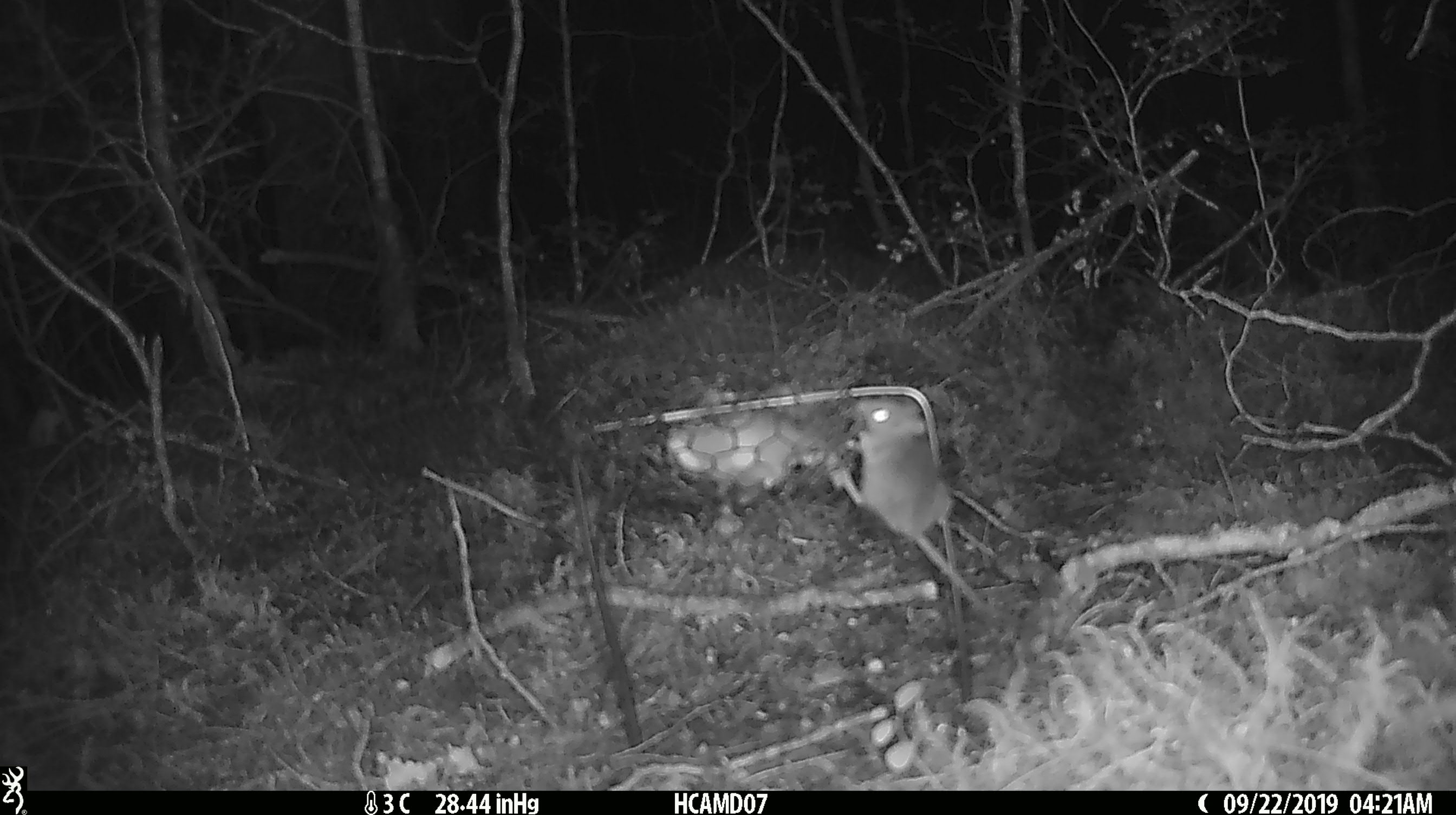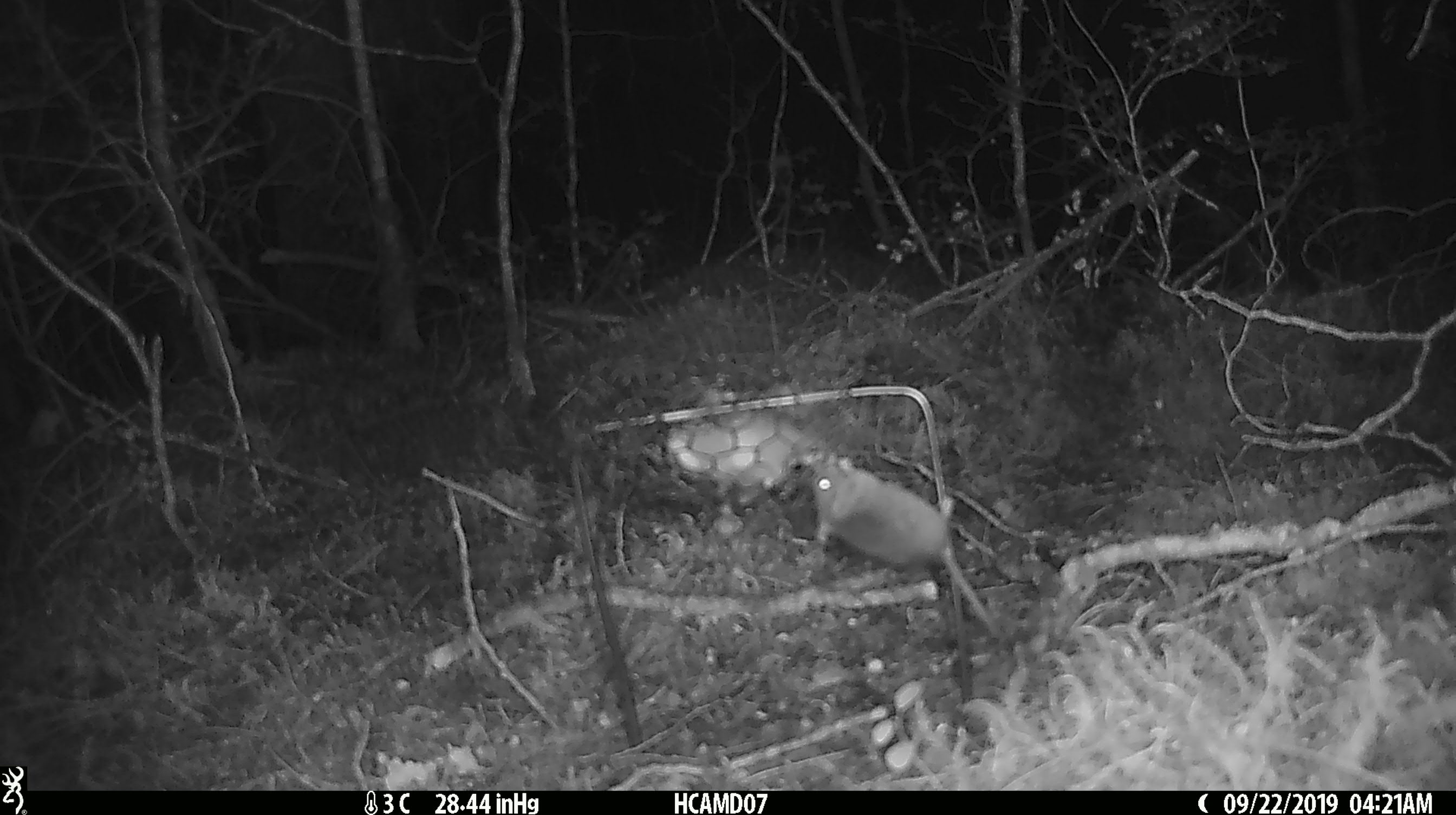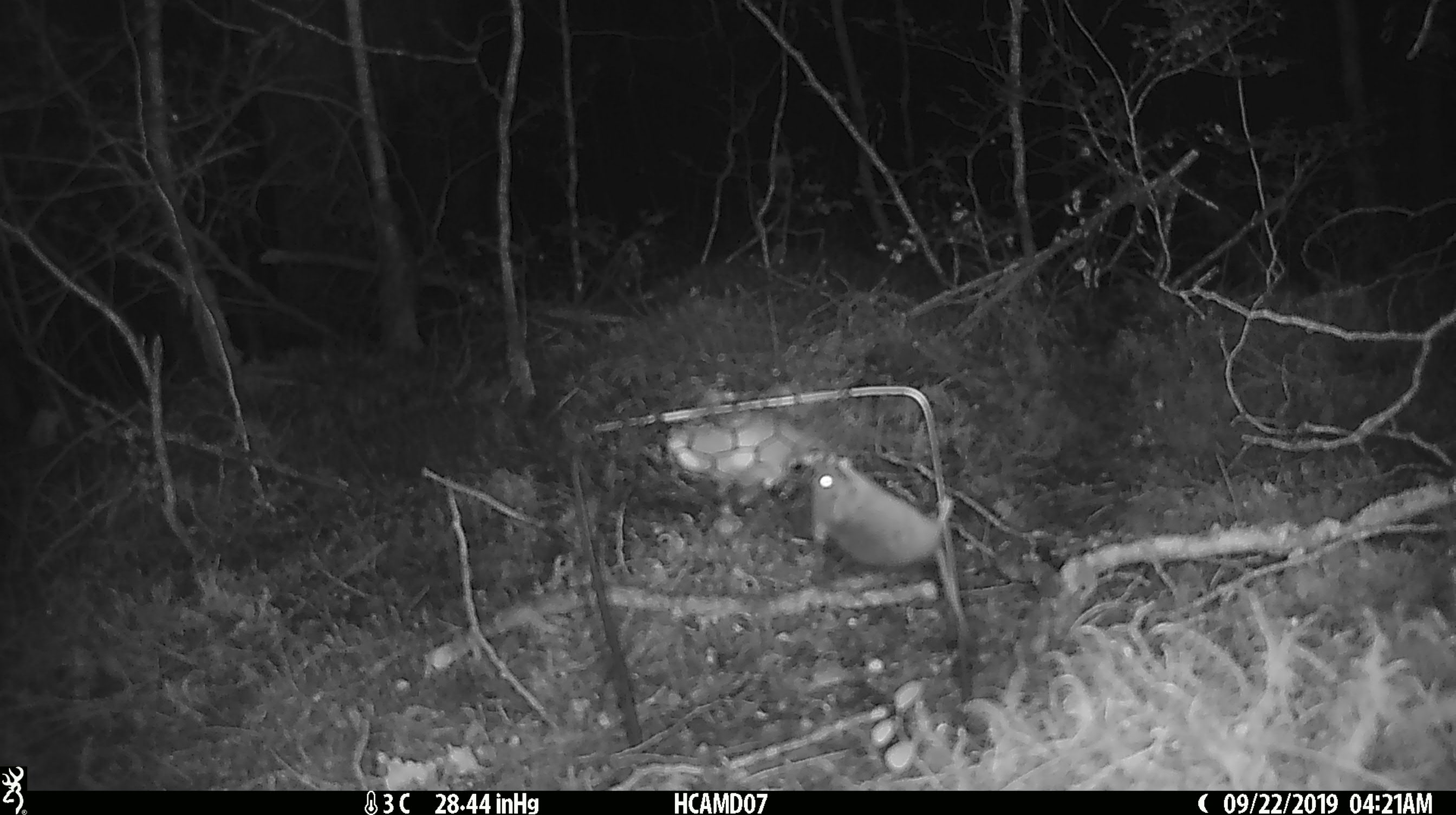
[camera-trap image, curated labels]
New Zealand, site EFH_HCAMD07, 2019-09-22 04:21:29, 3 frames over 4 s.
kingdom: Animalia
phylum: Chordata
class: Mammalia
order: Rodentia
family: Muridae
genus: Mus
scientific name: Mus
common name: mouse